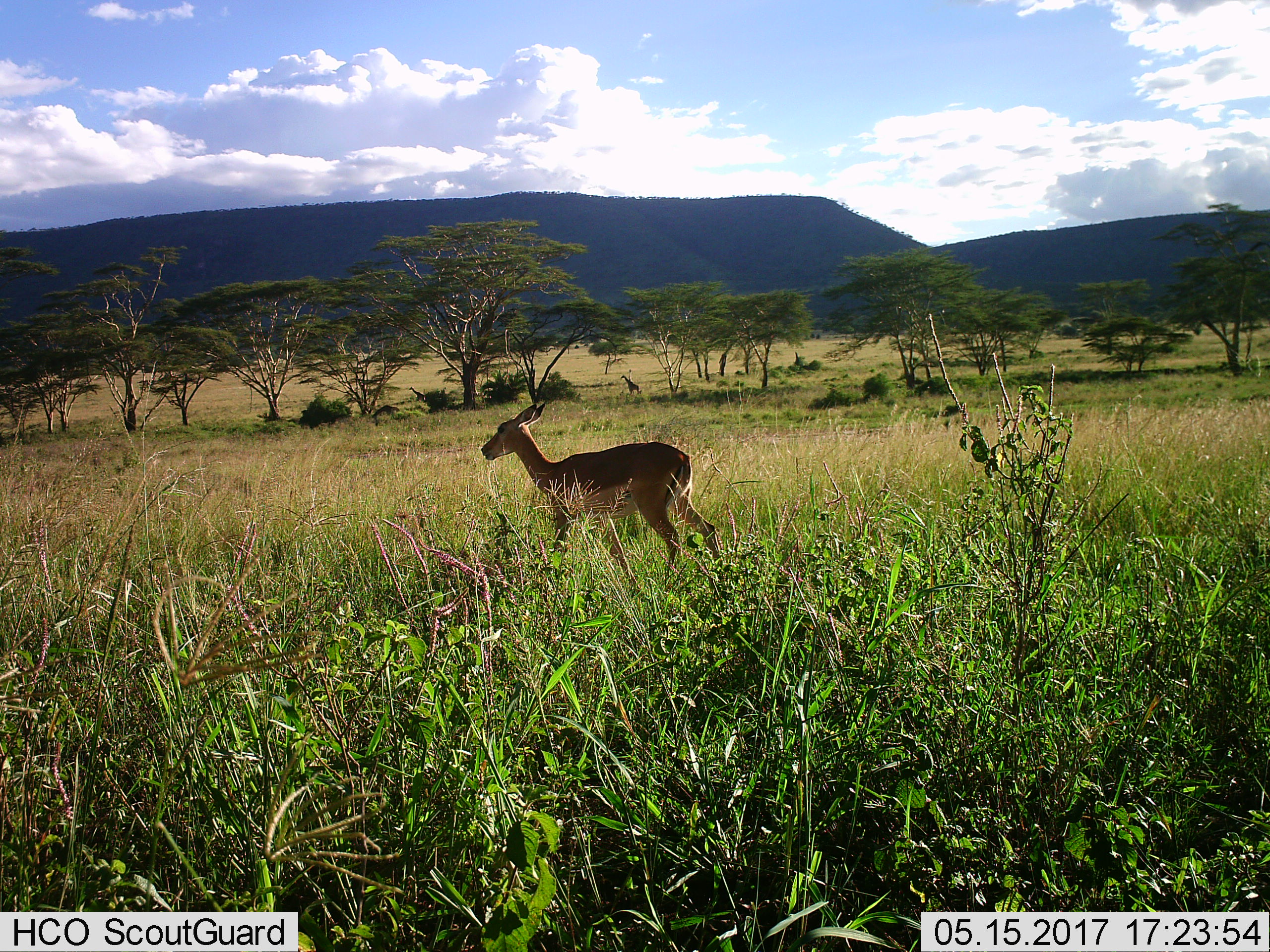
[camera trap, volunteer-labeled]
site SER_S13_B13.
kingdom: Animalia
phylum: Chordata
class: Mammalia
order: Artiodactyla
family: Giraffidae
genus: Giraffa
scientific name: Giraffa camelopardalis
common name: giraffe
Giraffe (Giraffa camelopardalis), count 2. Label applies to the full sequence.